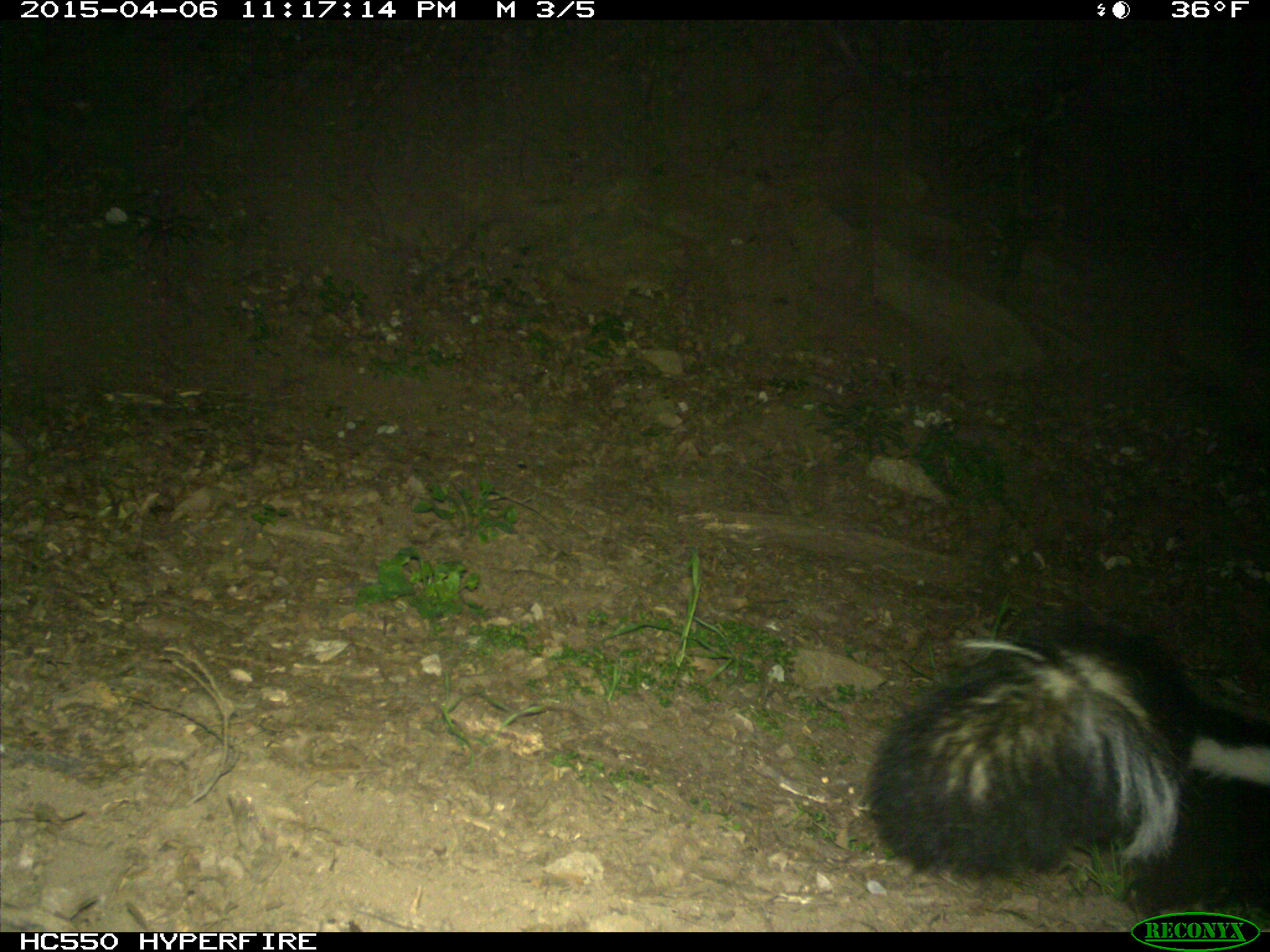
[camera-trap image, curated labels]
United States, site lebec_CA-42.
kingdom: Animalia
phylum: Chordata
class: Mammalia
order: Carnivora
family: Mephitidae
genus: Mephitis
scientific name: Mephitis mephitis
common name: striped skunk